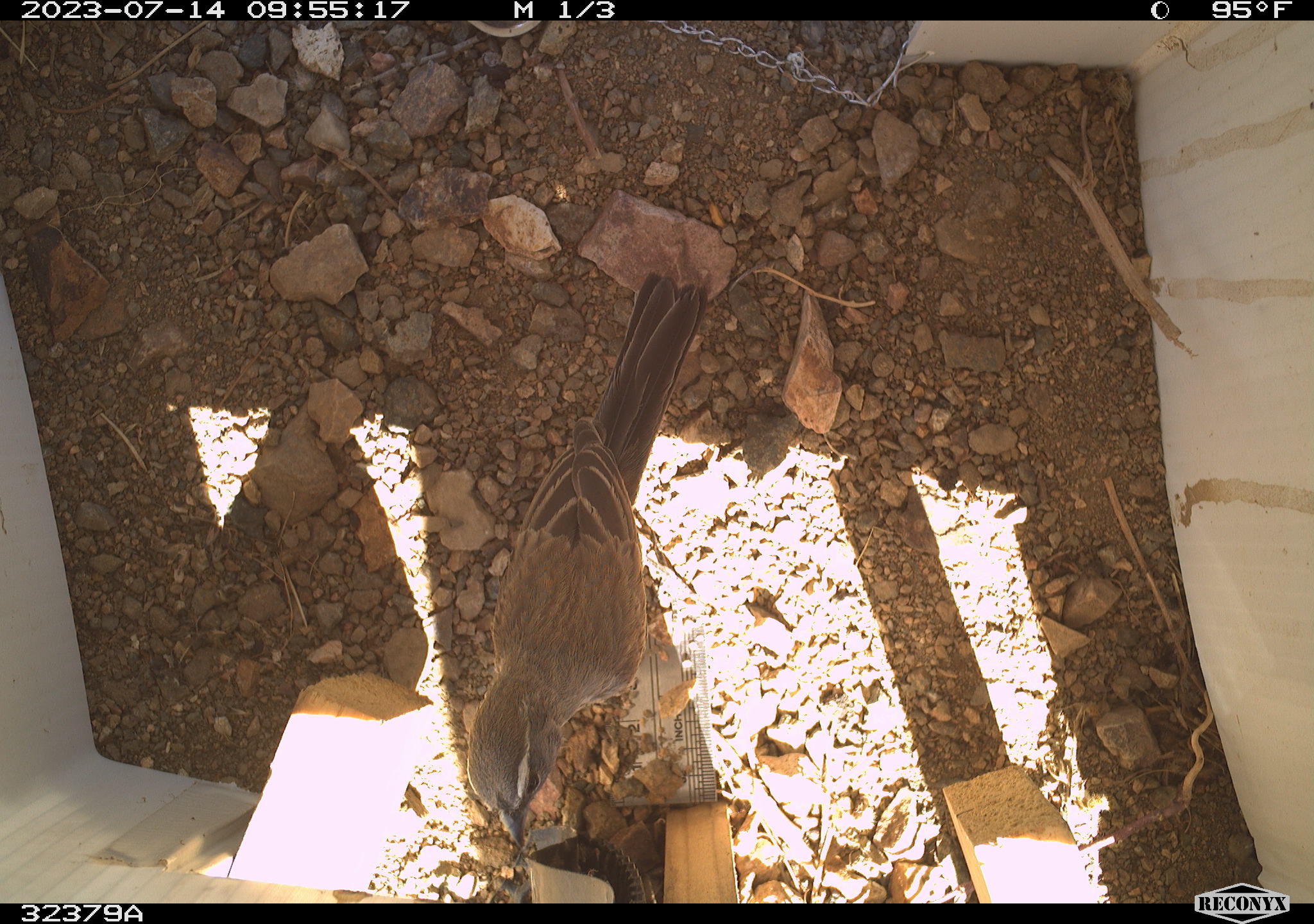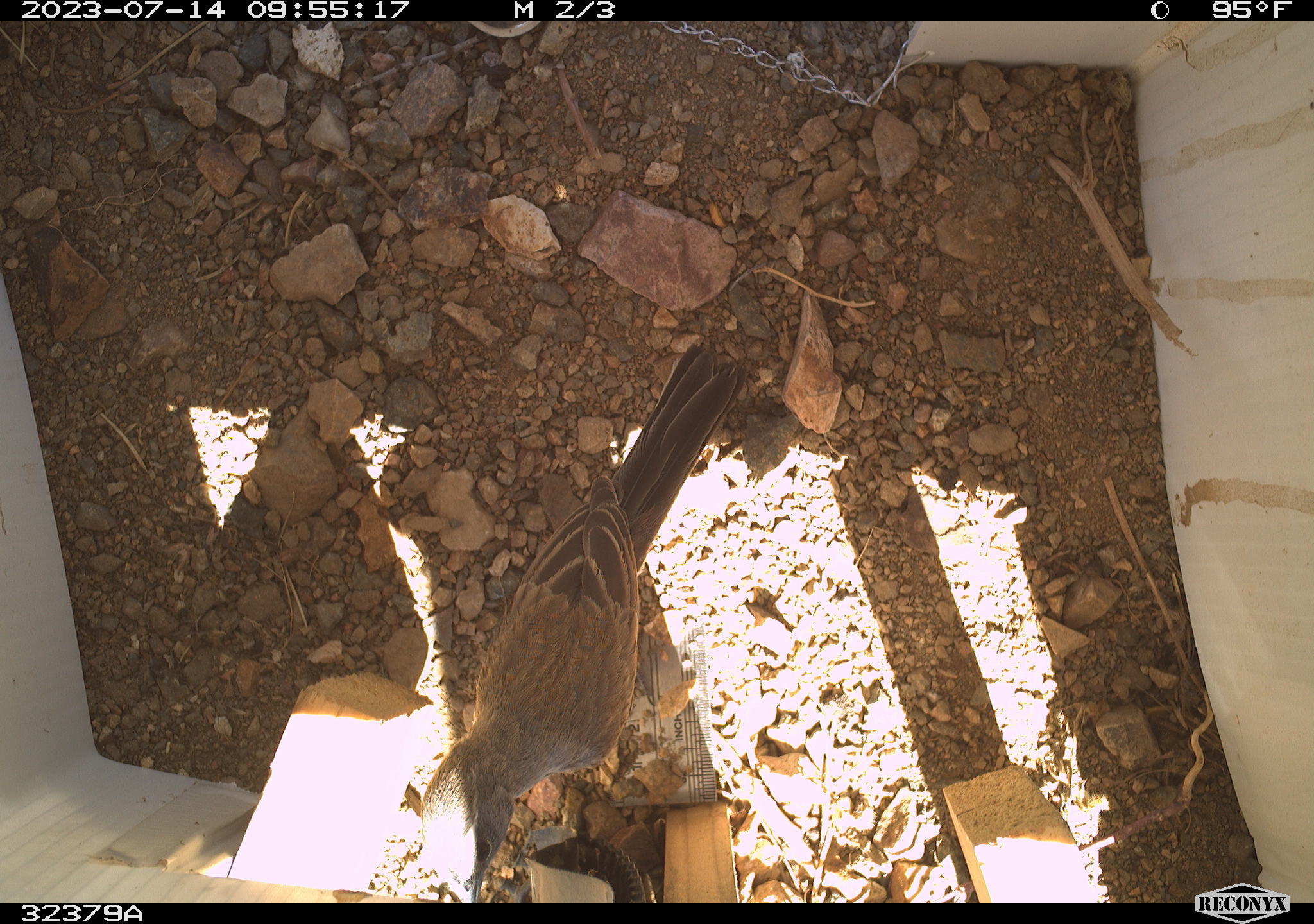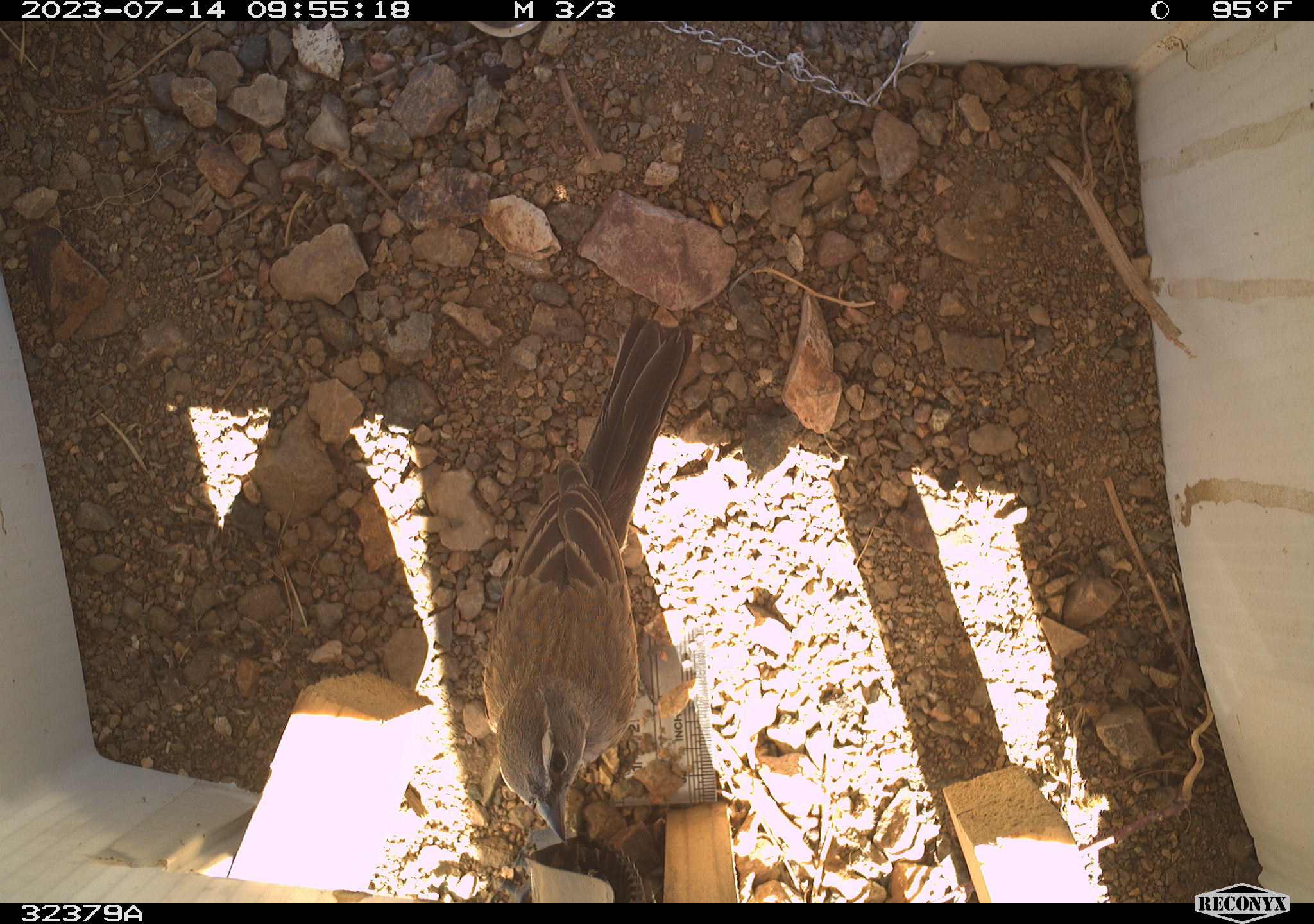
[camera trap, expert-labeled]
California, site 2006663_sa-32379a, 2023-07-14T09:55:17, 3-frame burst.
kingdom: Animalia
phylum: Chordata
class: Aves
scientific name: Aves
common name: bird